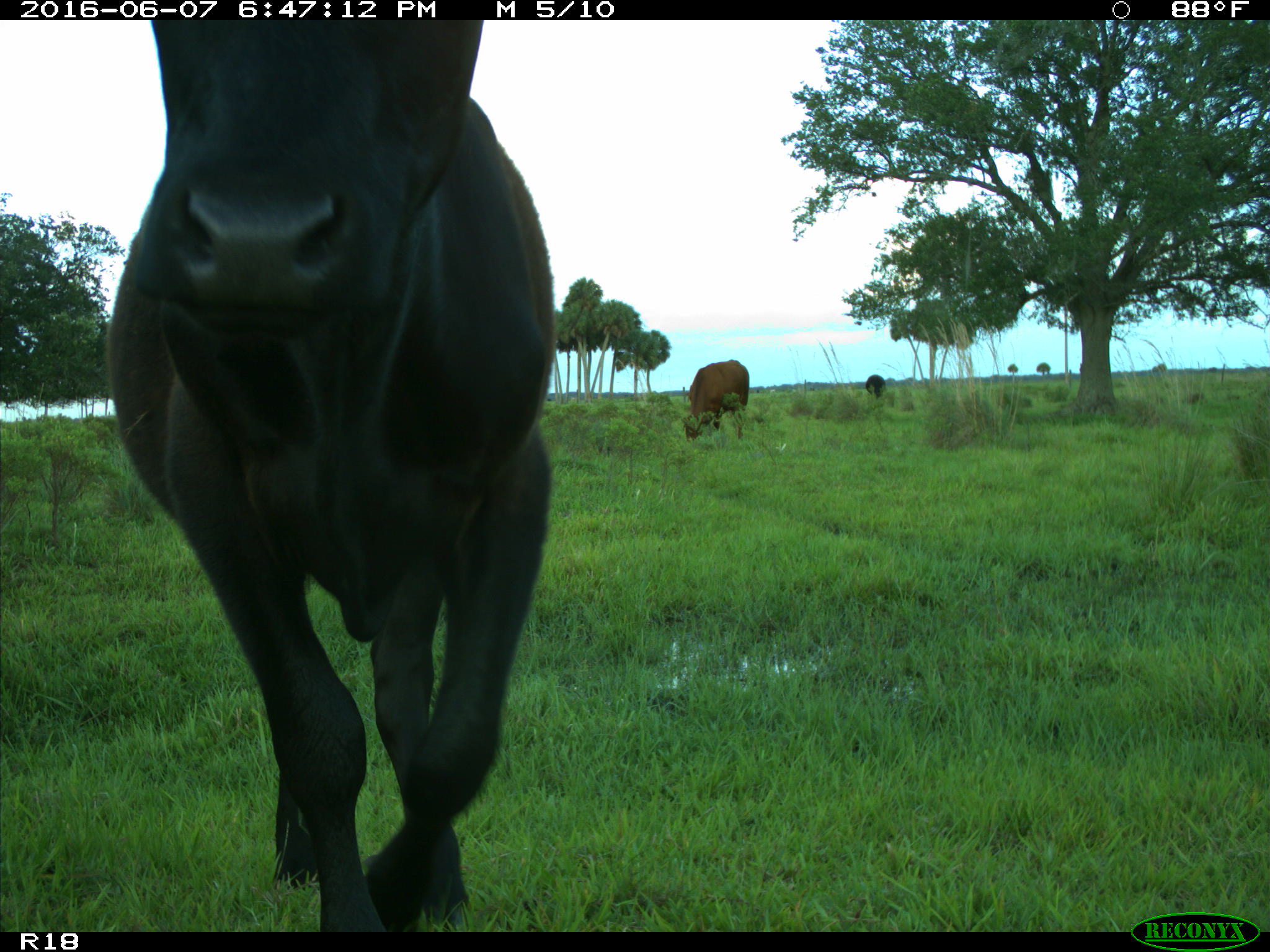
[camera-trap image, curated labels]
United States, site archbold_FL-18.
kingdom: Animalia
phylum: Chordata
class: Mammalia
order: Artiodactyla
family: Bovidae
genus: Bos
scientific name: Bos taurus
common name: domestic cow